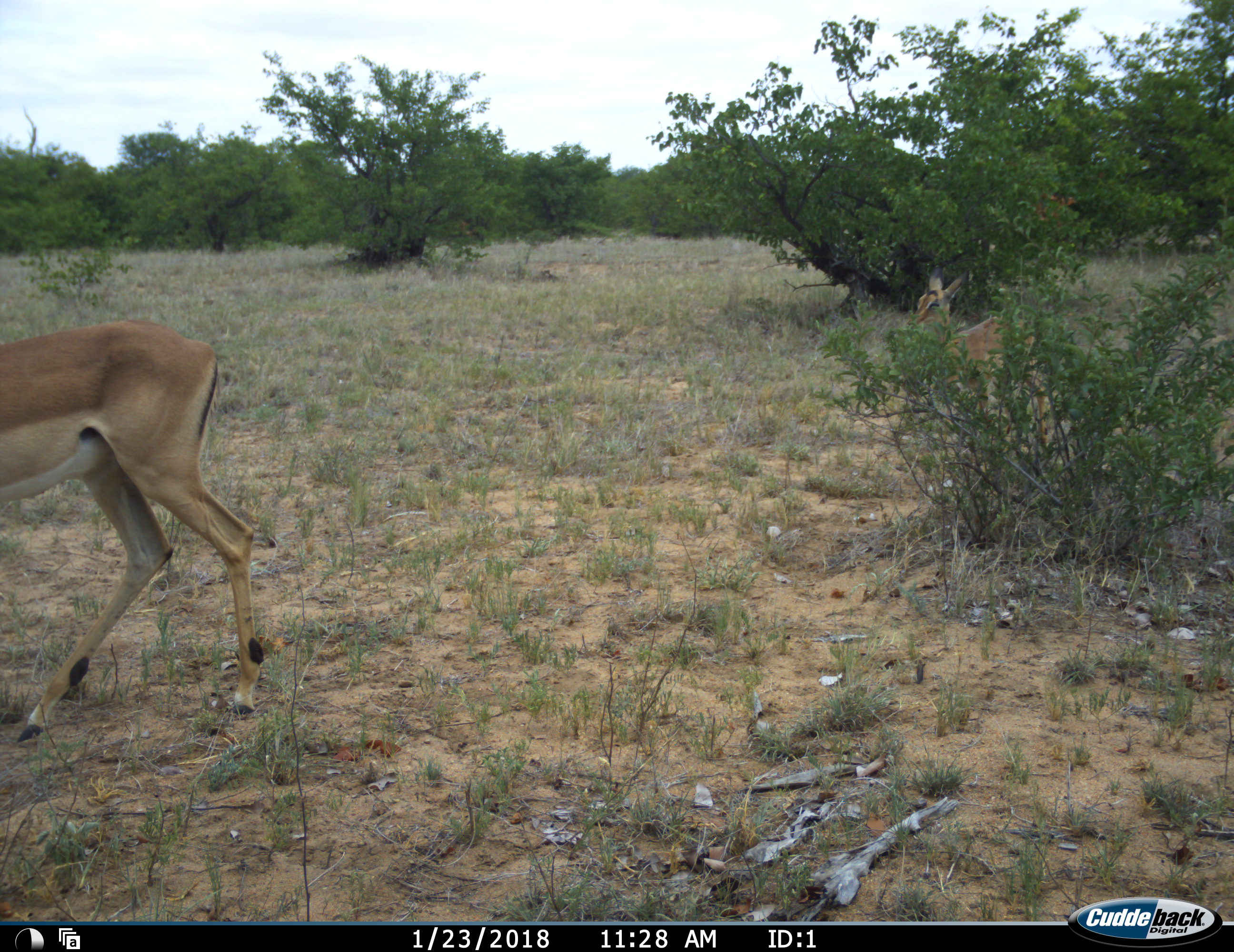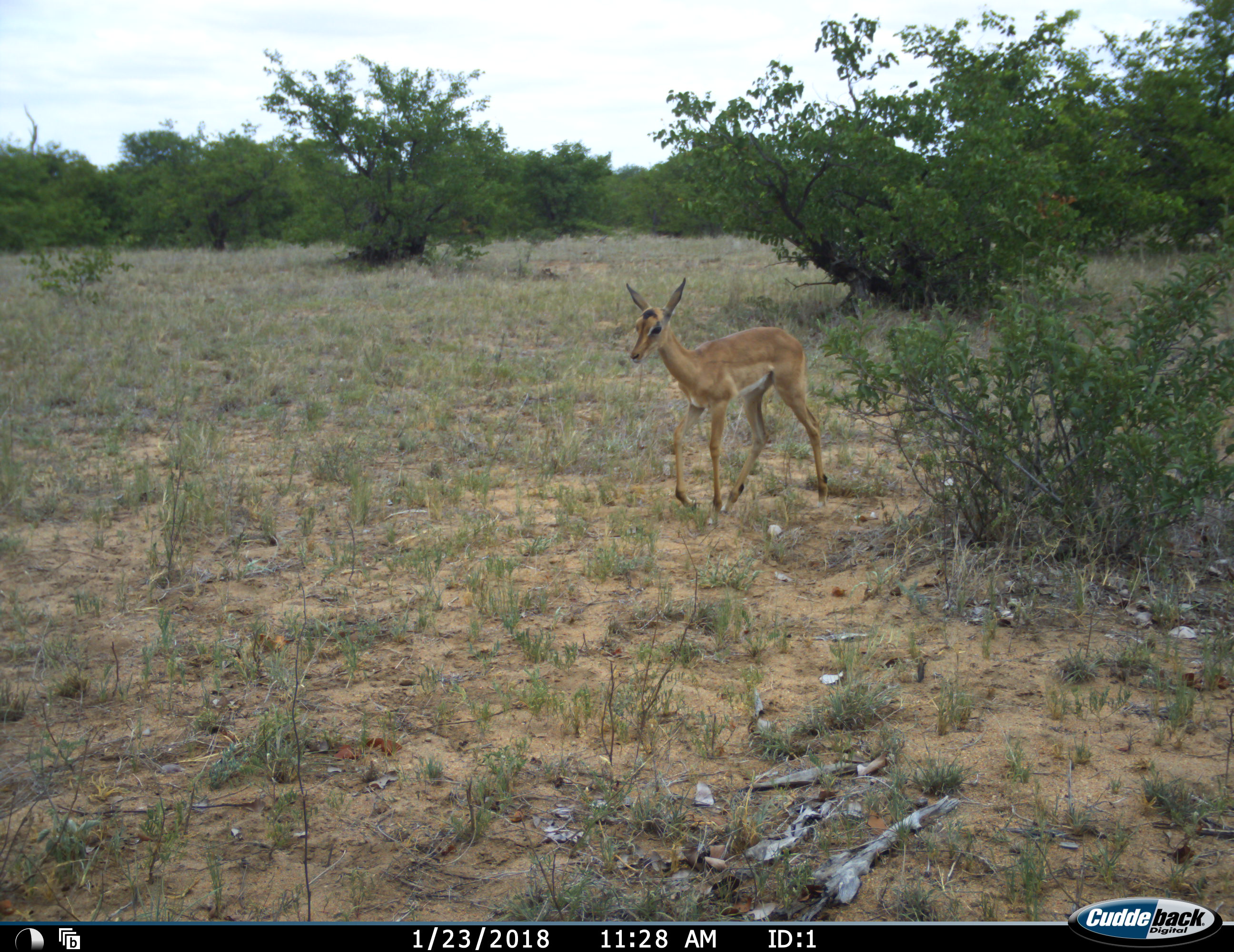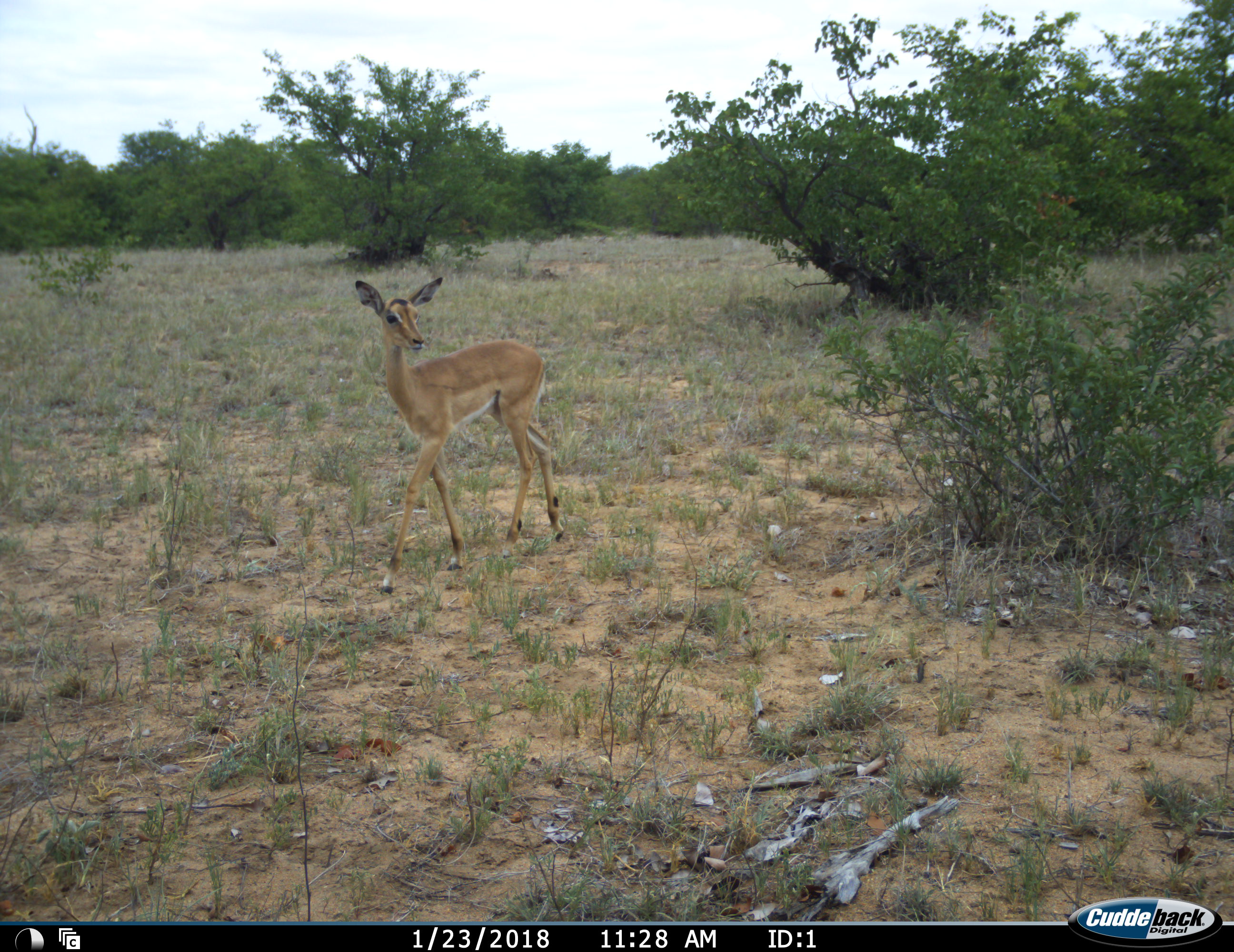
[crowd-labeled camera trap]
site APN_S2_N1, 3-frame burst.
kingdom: Animalia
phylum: Chordata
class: Mammalia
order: Artiodactyla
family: Bovidae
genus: Aepyceros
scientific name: Aepyceros melampus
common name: impala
Impala (Aepyceros melampus), count 1. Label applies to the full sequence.